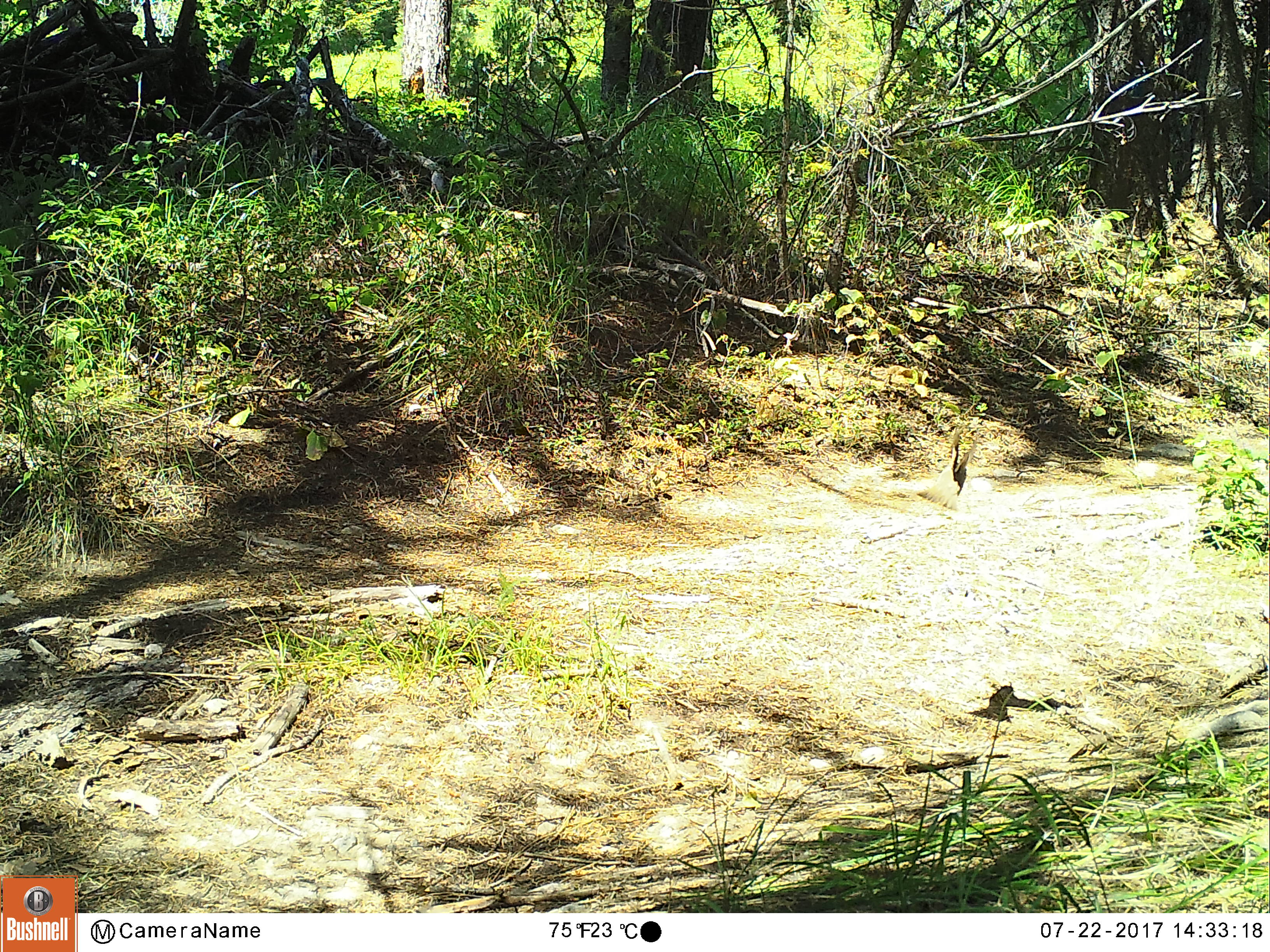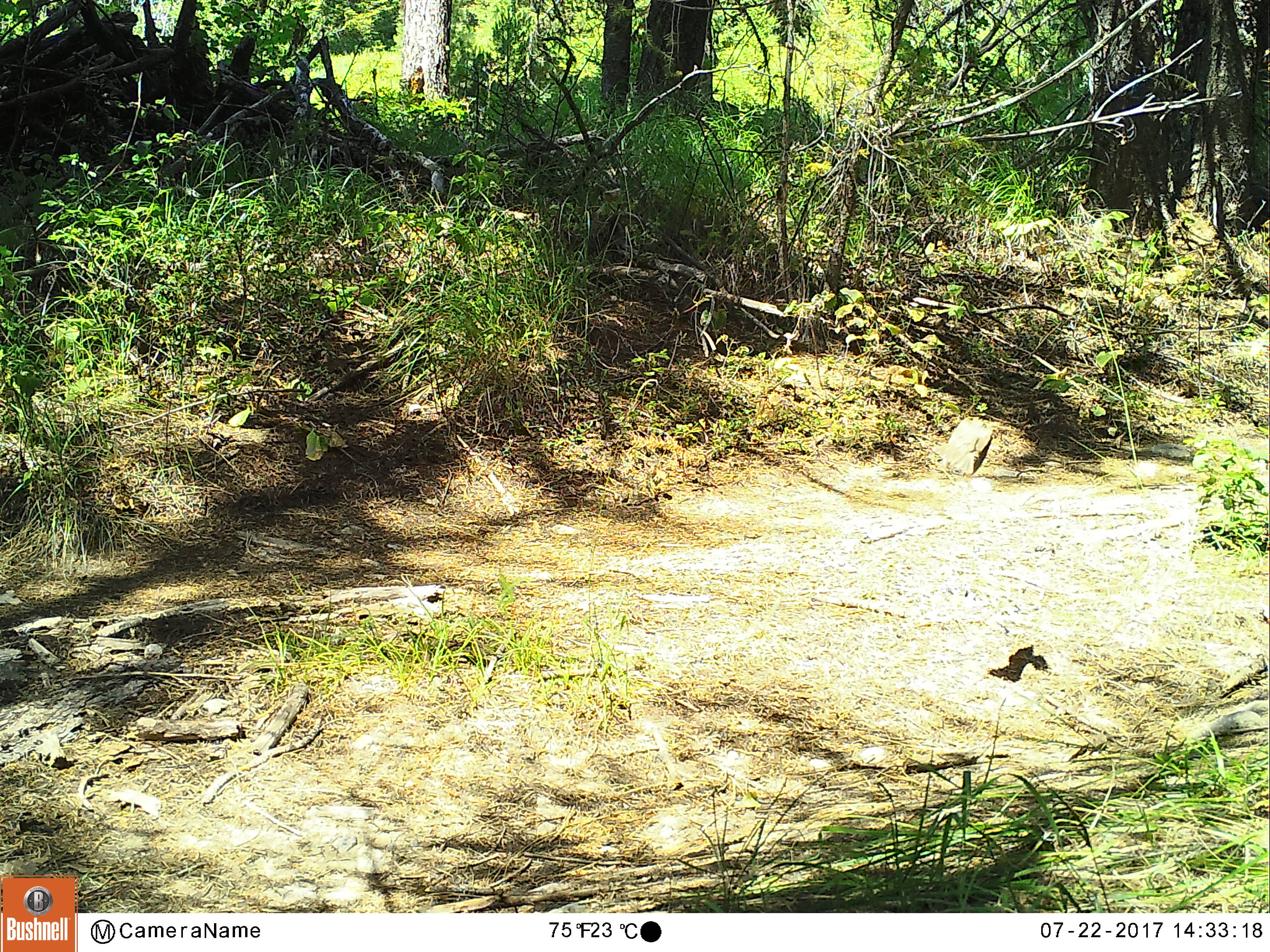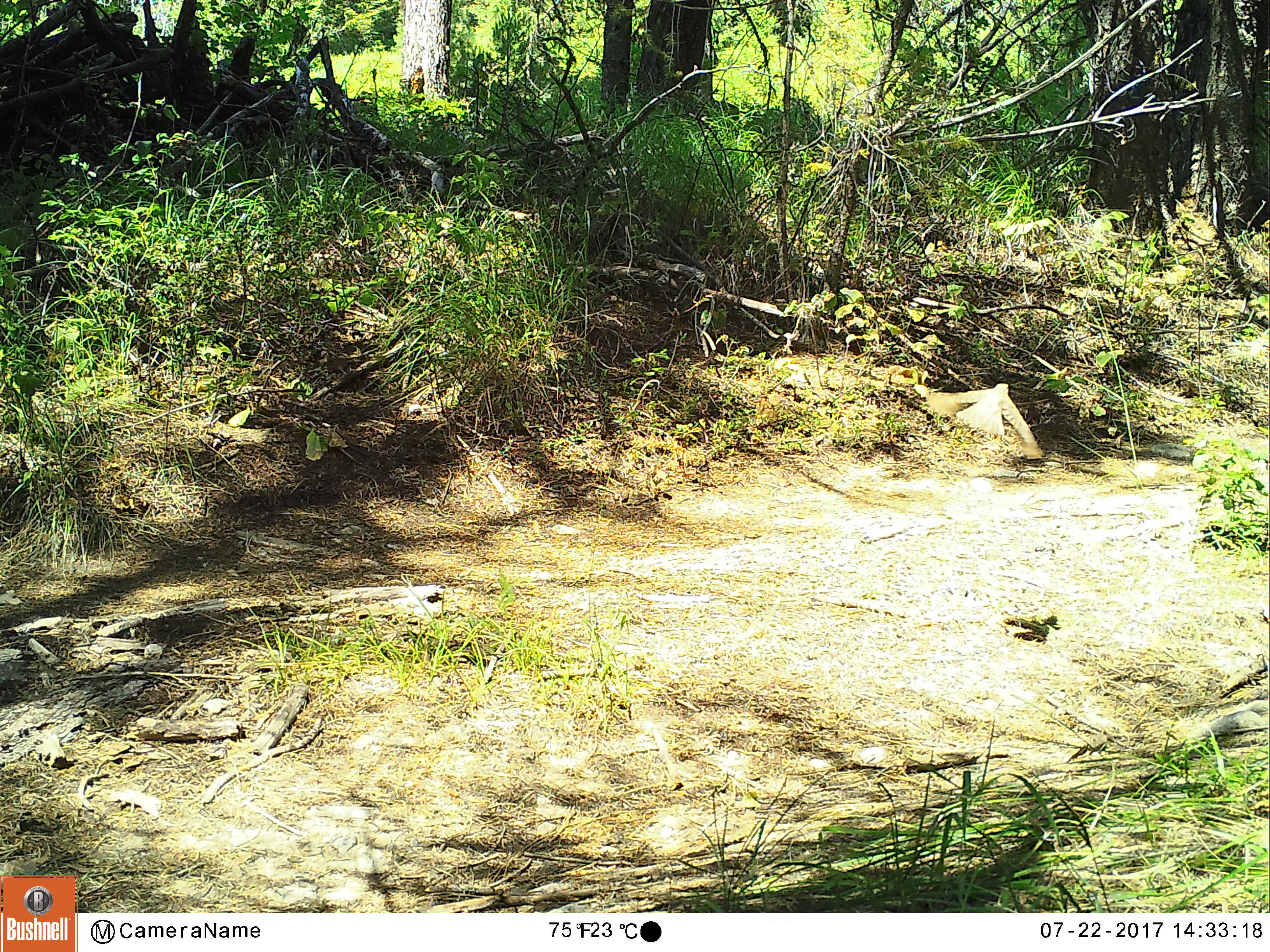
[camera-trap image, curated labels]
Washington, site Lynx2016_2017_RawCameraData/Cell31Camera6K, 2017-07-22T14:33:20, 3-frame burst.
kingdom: Animalia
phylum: Chordata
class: Aves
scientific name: Aves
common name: birds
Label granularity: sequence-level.